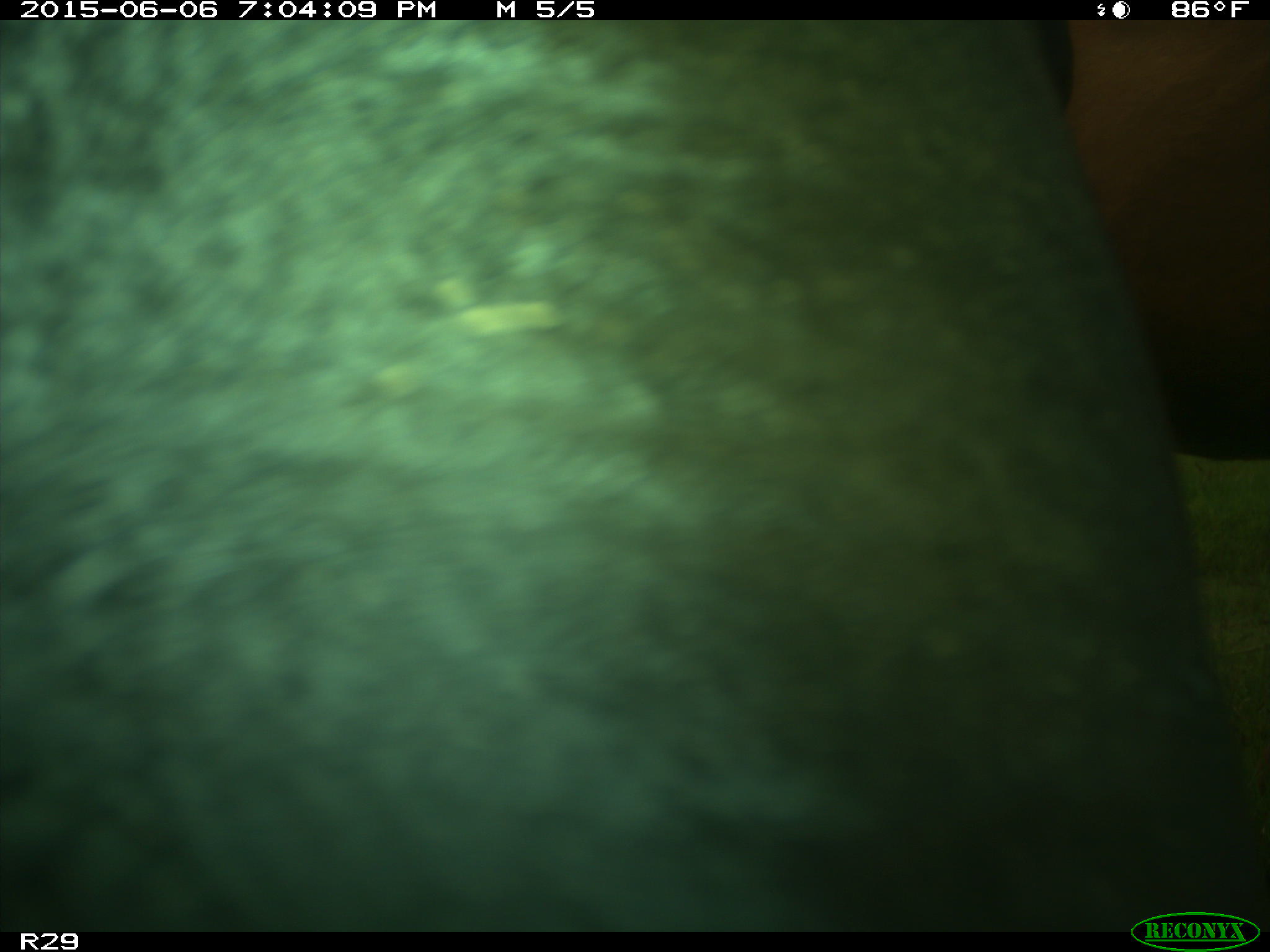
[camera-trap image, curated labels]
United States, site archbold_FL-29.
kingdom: Animalia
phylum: Chordata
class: Mammalia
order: Artiodactyla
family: Bovidae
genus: Bos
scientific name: Bos taurus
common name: domestic cow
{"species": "Bos taurus (domestic cow)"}